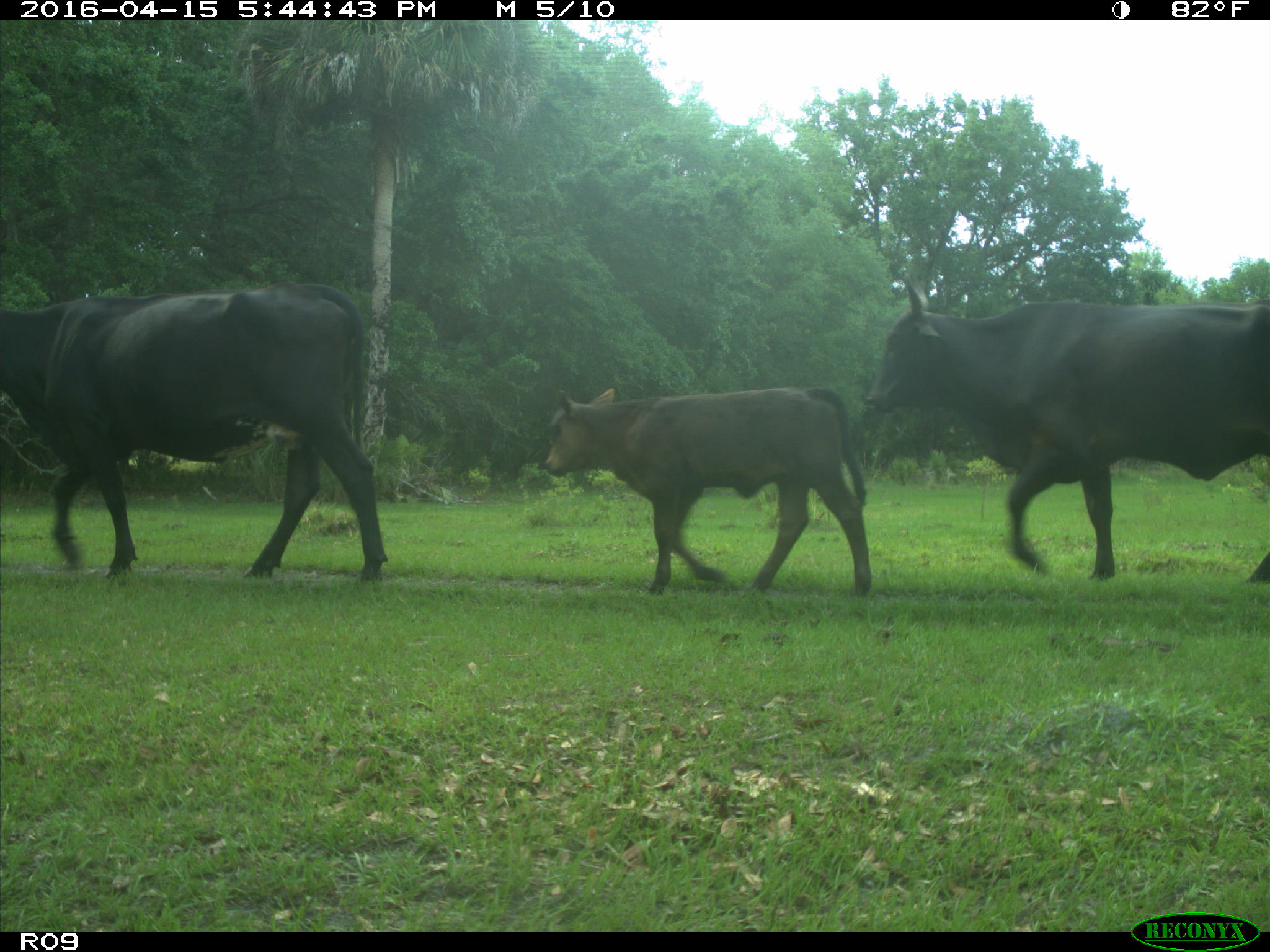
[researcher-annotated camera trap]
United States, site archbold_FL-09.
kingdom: Animalia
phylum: Chordata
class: Mammalia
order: Artiodactyla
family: Bovidae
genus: Bos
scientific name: Bos taurus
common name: domestic cow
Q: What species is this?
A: Bos taurus (domestic cow).